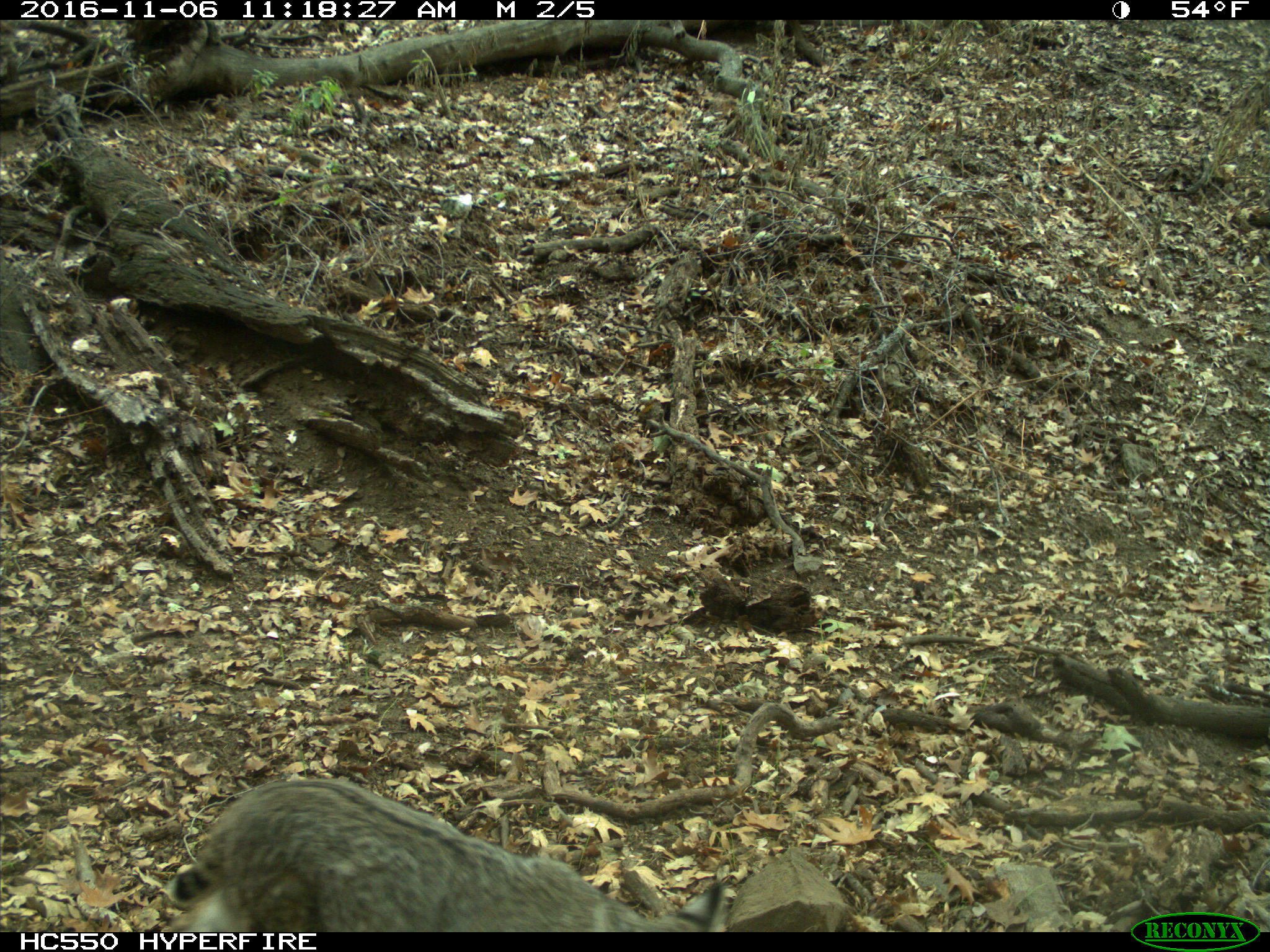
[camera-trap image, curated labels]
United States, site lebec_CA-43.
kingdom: Animalia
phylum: Chordata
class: Mammalia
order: Carnivora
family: Felidae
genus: Lynx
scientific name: Lynx rufus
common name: bobcat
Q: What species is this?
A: Lynx rufus (bobcat).